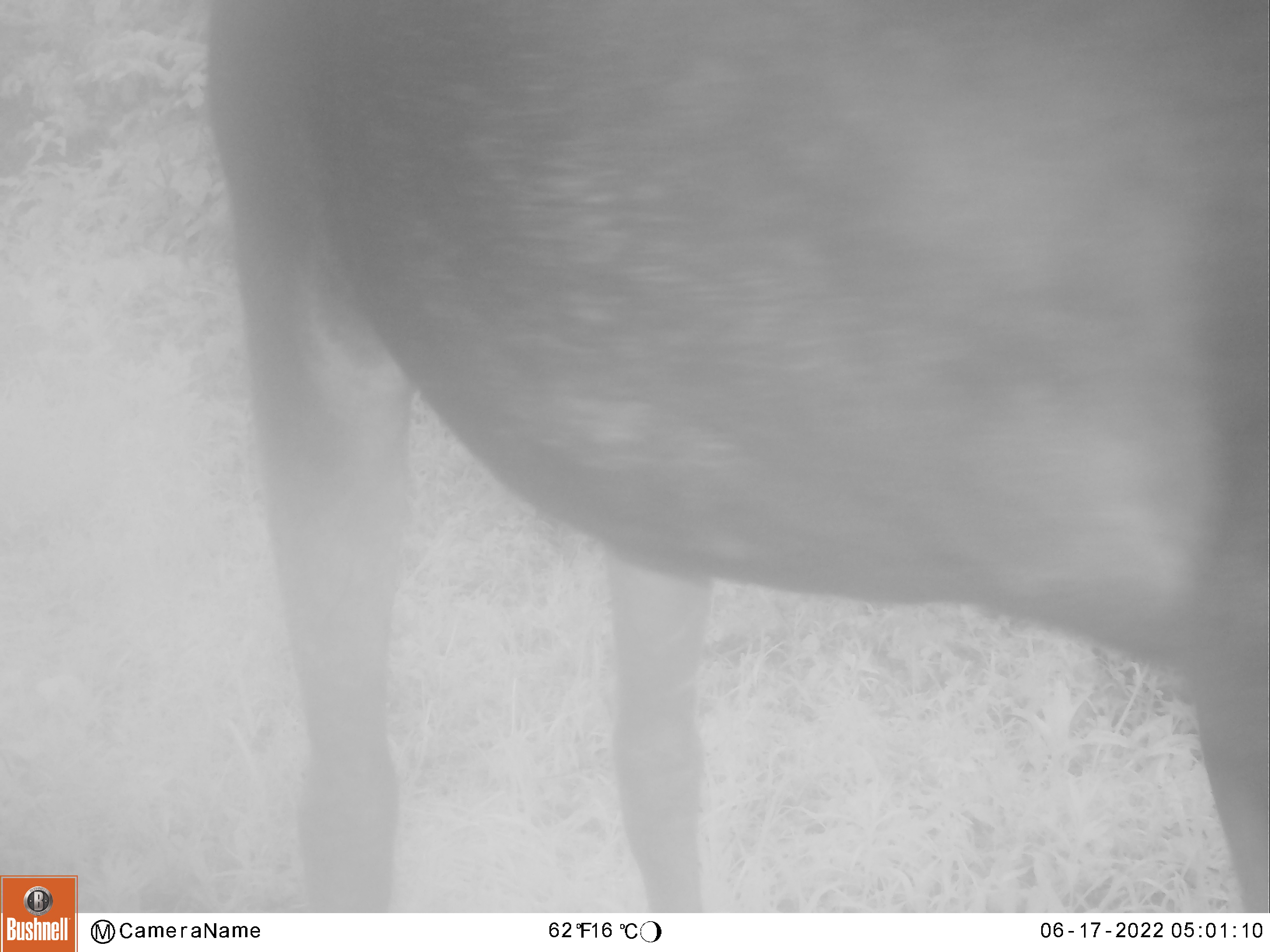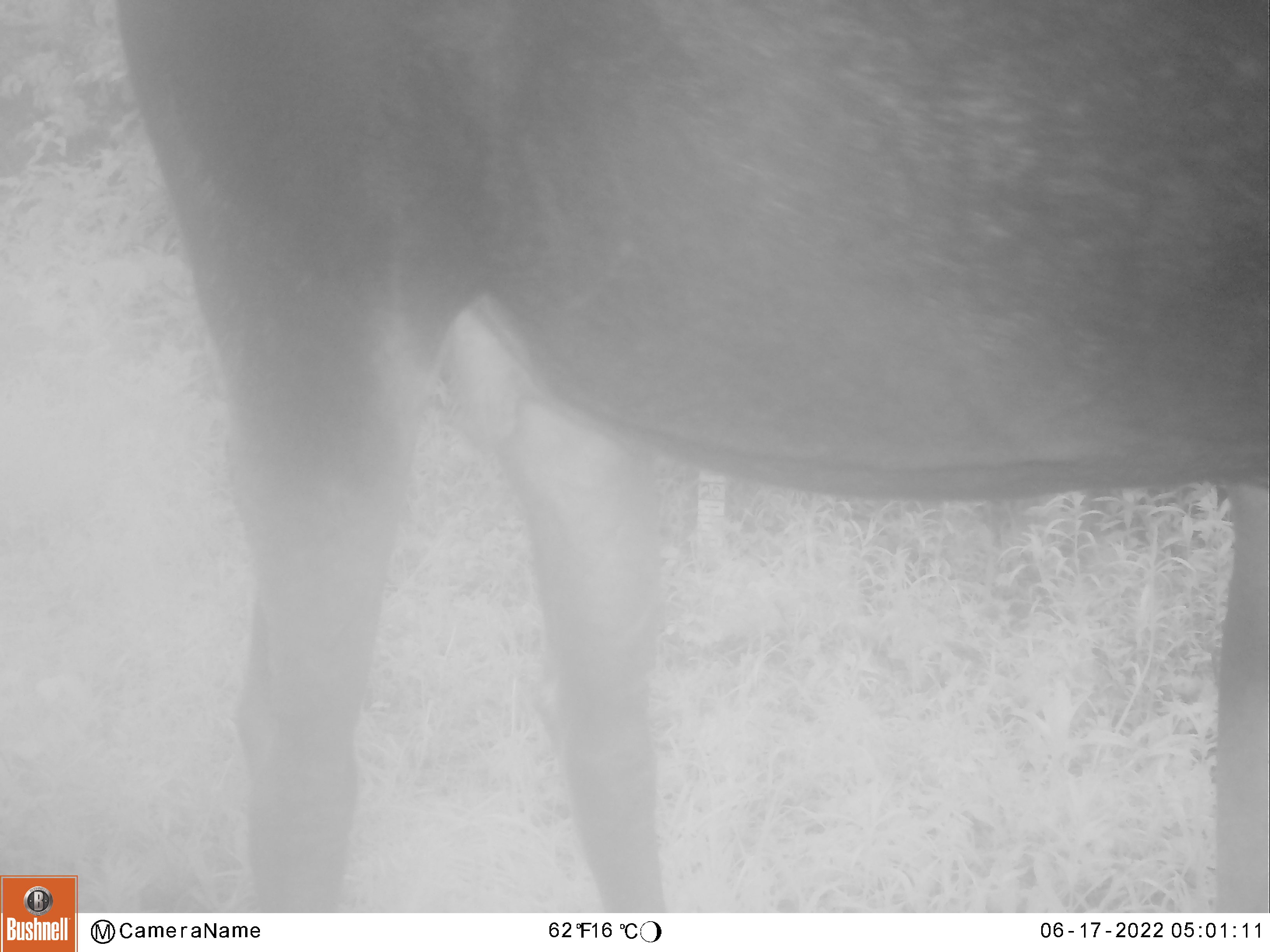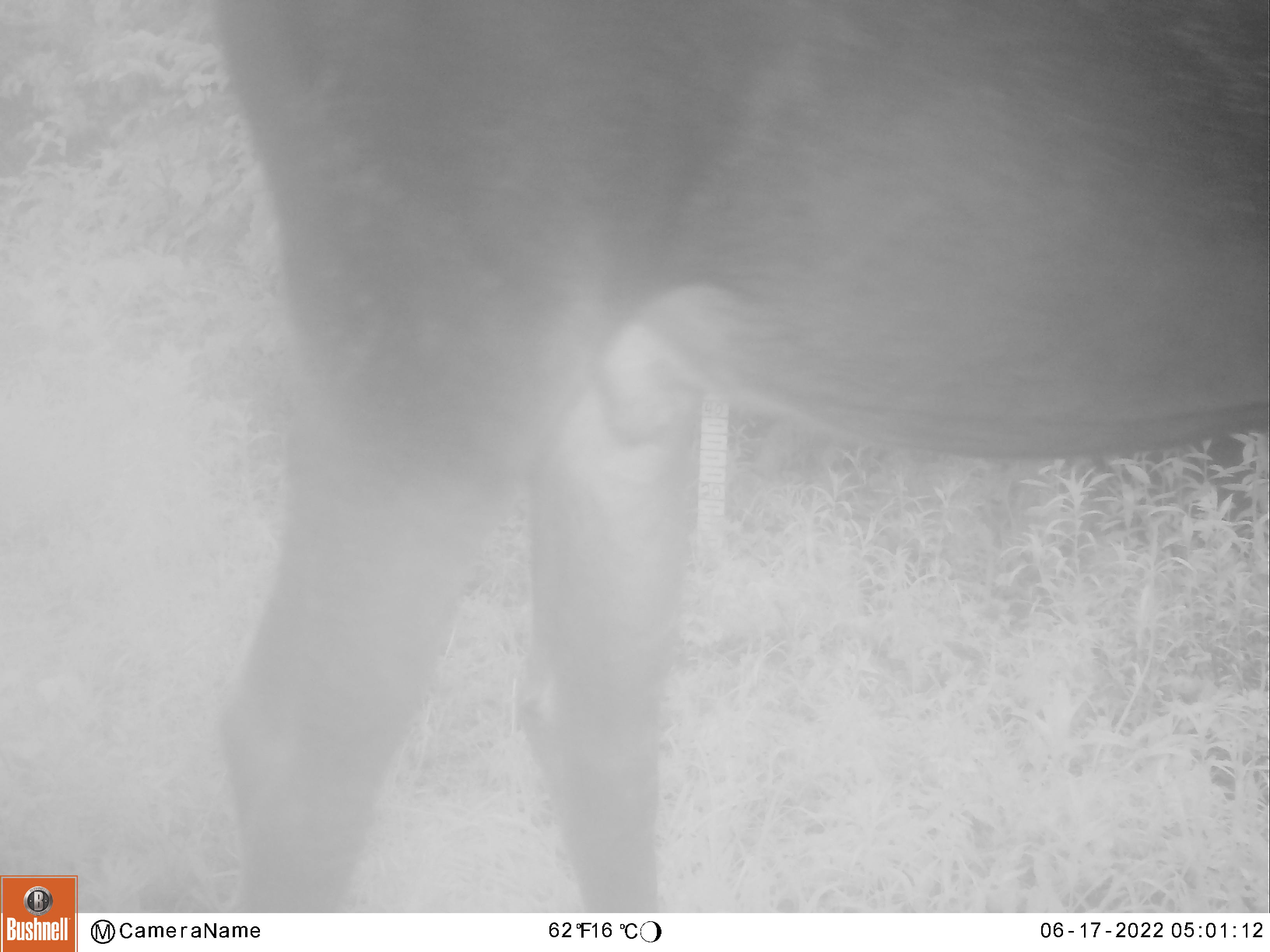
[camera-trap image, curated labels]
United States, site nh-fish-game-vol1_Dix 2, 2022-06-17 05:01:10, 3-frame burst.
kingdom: Animalia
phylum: Chordata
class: Mammalia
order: Artiodactyla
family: Cervidae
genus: Alces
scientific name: Alces alces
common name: moose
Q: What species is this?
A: Moose (Alces alces).